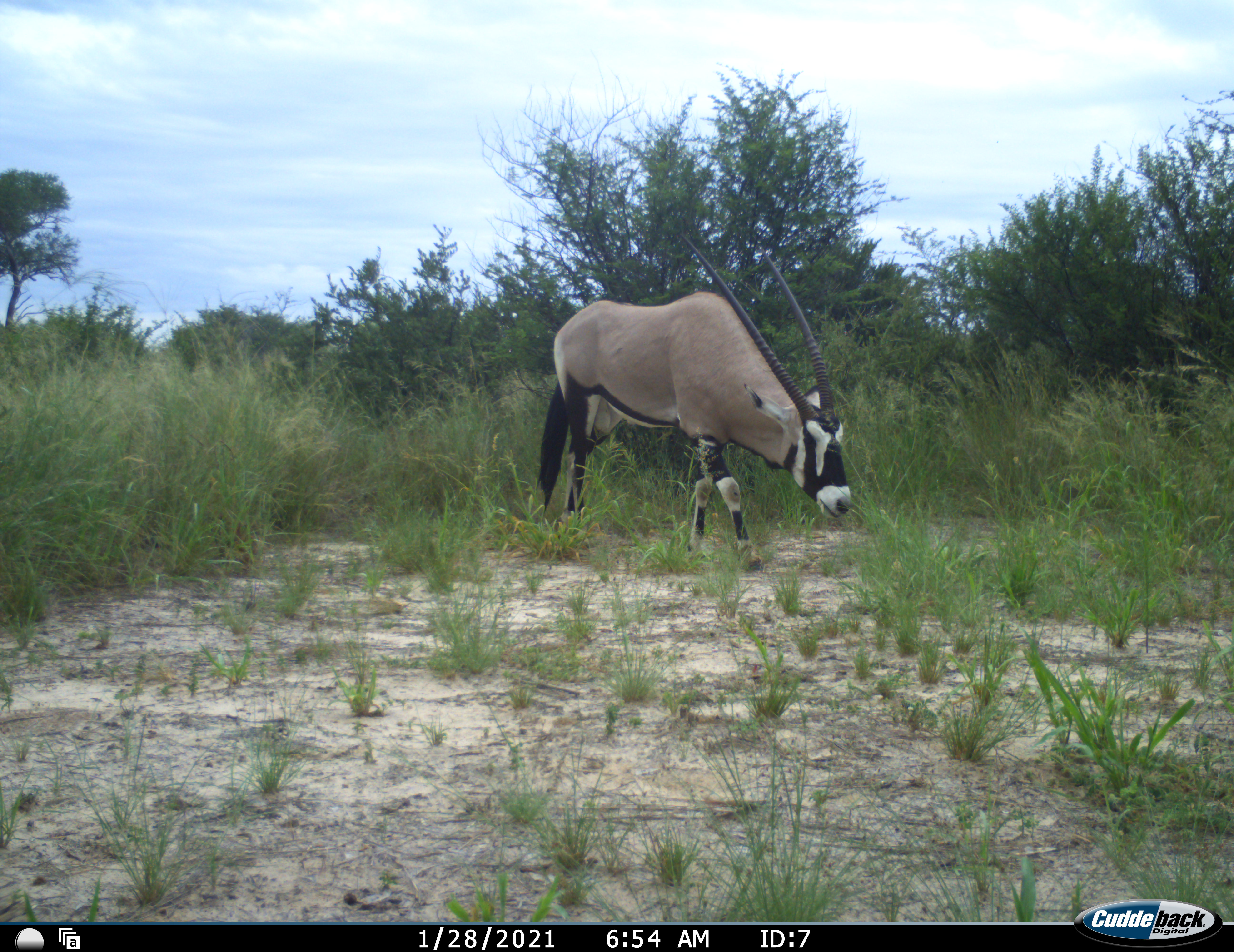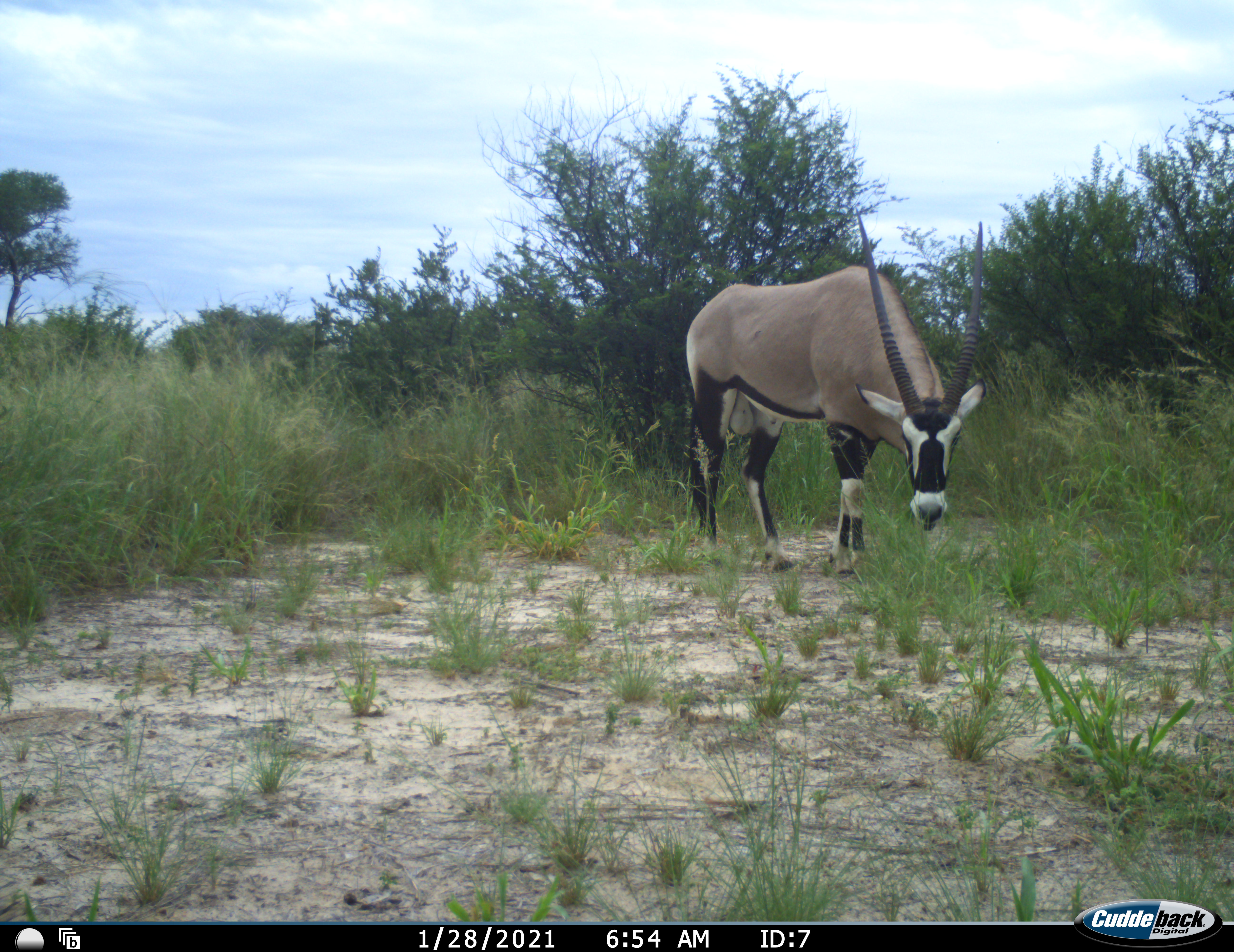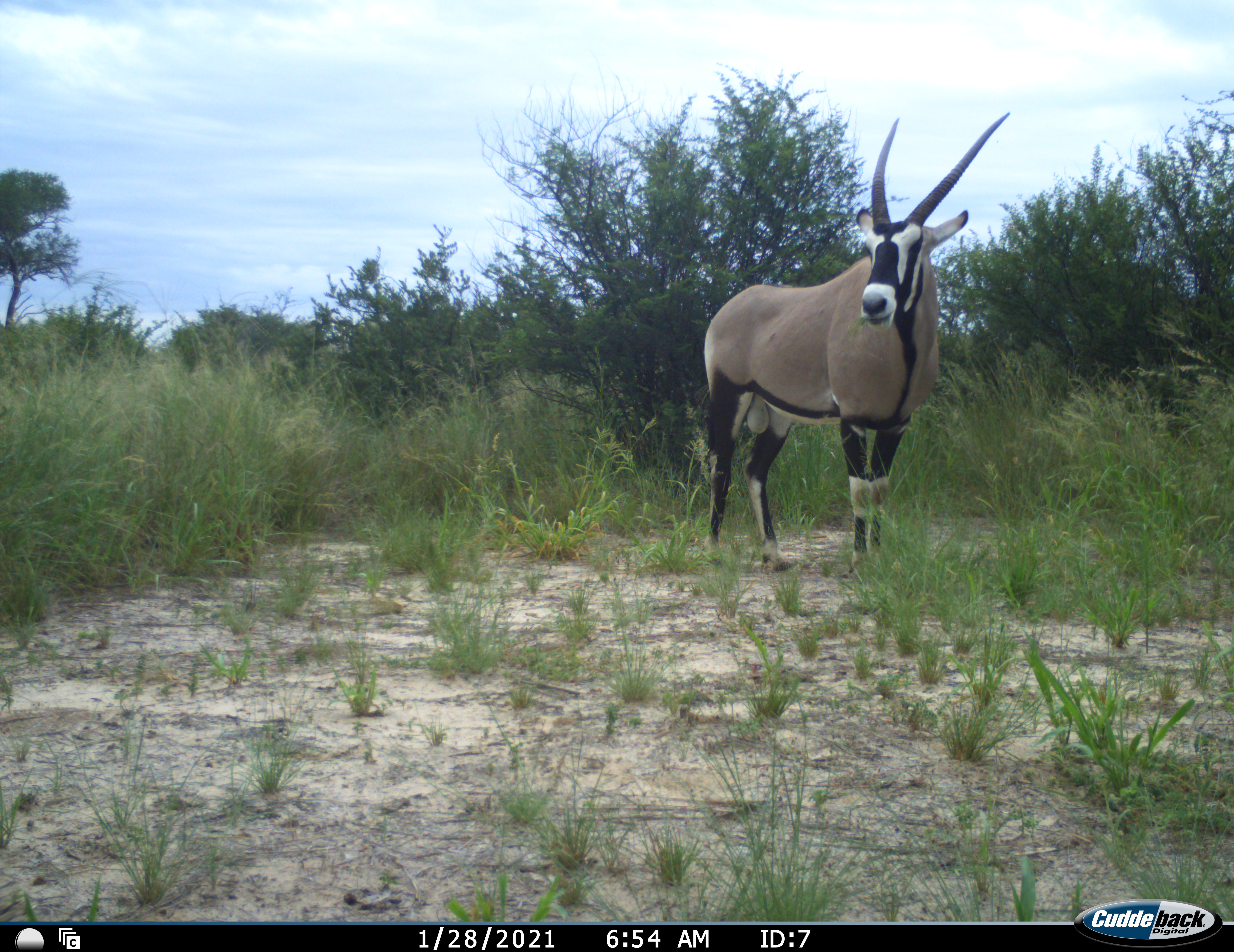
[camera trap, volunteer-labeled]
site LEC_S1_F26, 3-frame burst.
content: unidentified animal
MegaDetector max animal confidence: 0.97